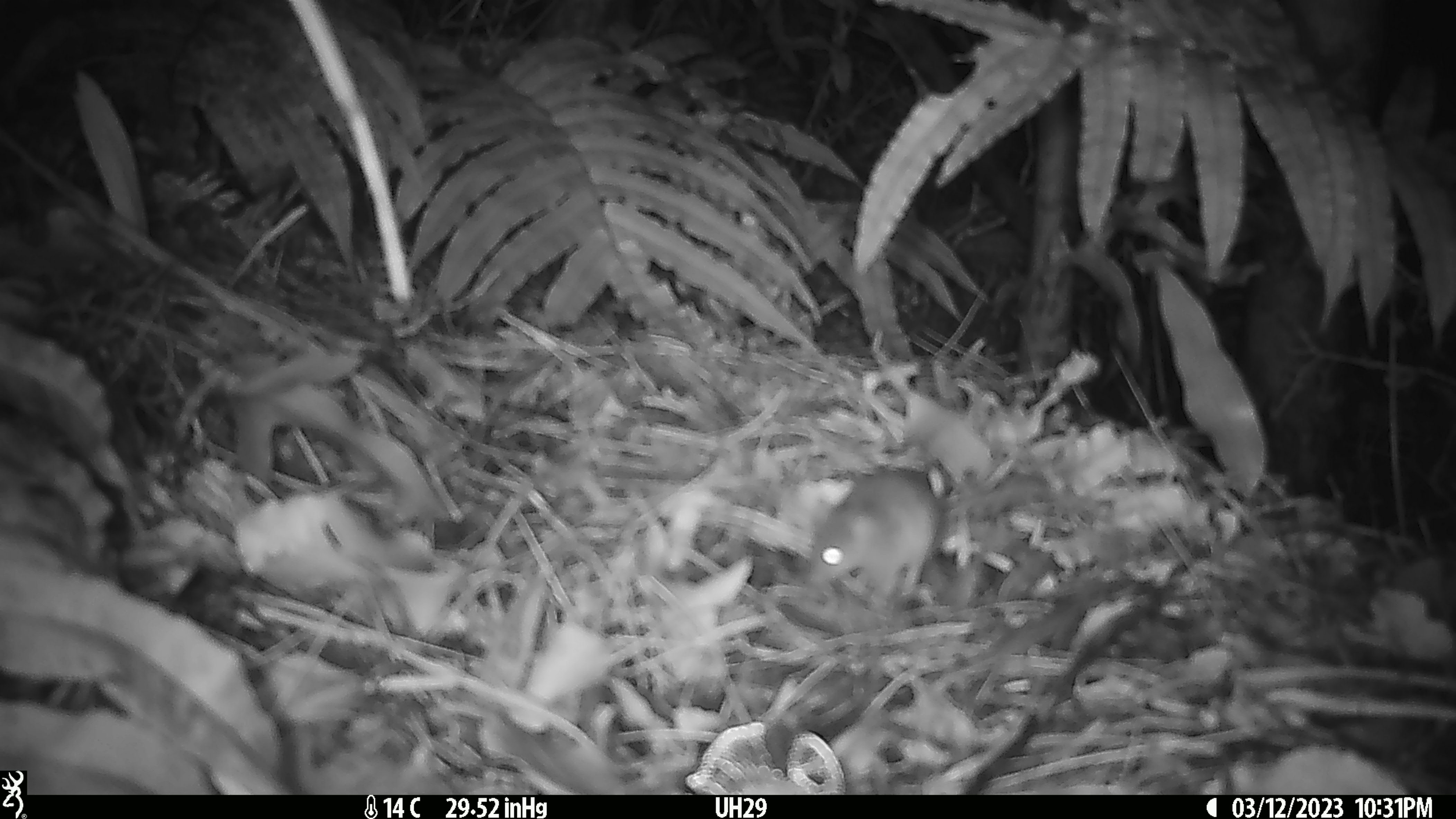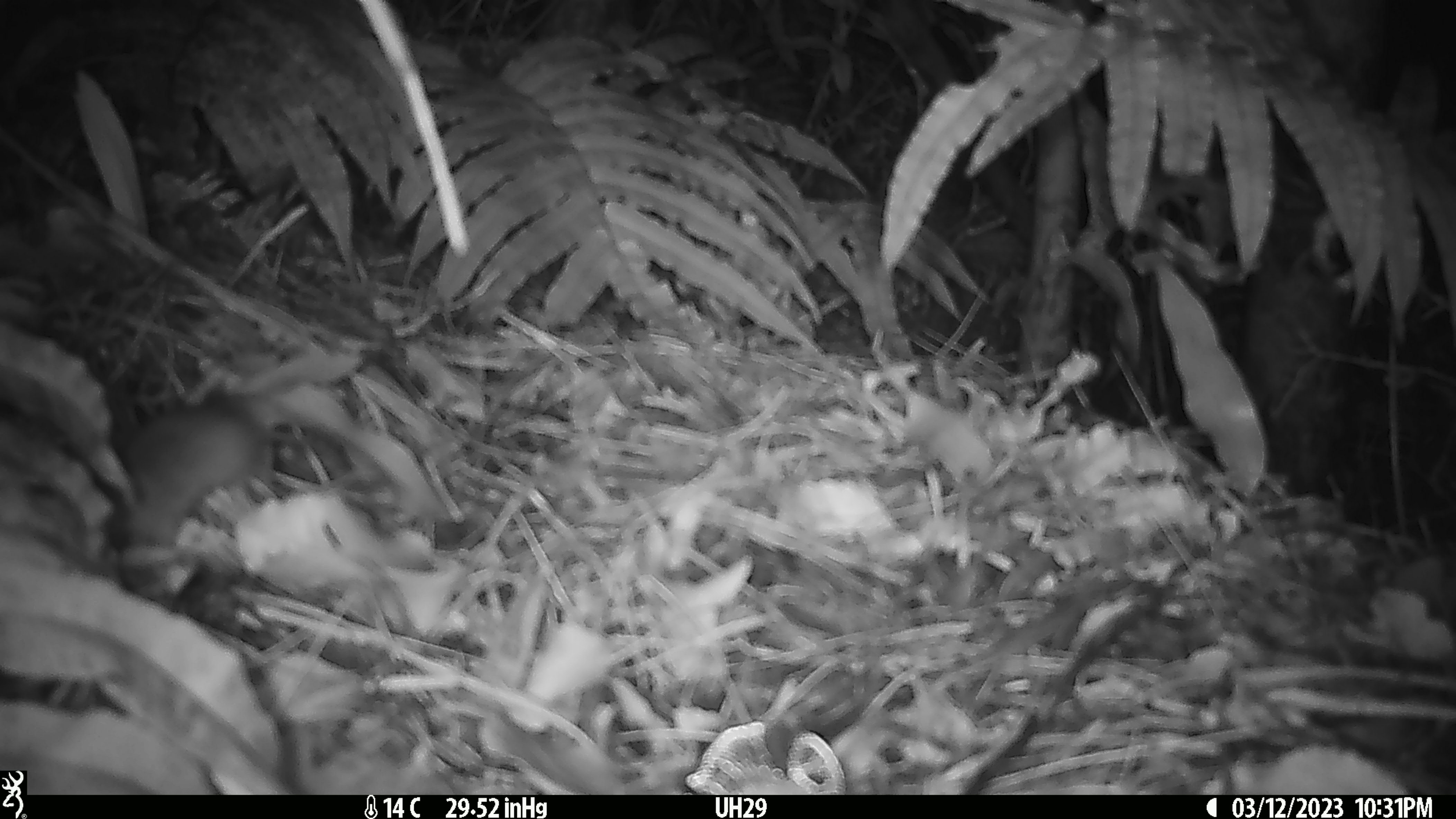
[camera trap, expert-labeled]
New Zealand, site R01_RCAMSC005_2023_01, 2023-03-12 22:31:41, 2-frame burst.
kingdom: Animalia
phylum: Chordata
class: Mammalia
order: Rodentia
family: Muridae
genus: Mus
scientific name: Mus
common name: mouse